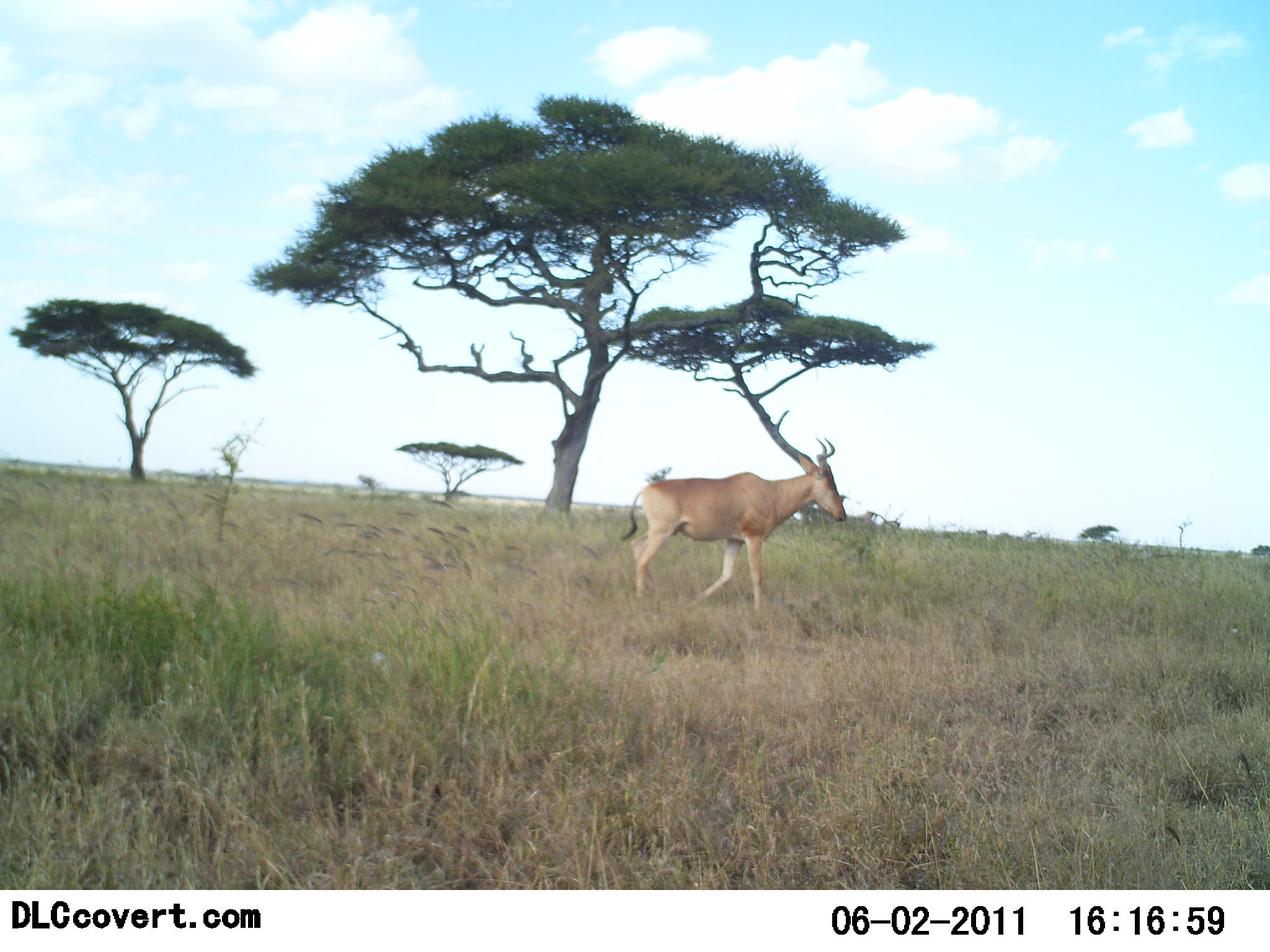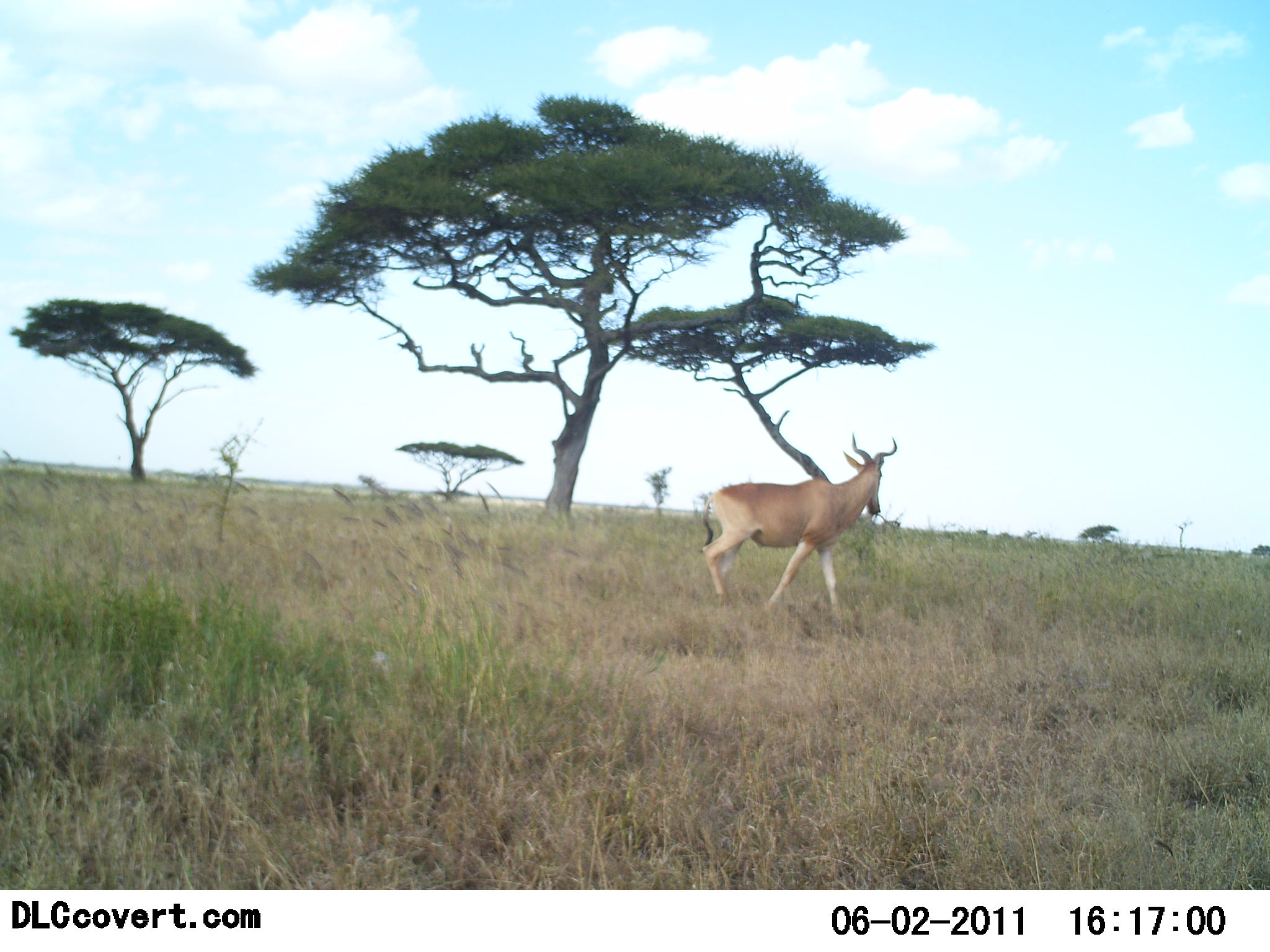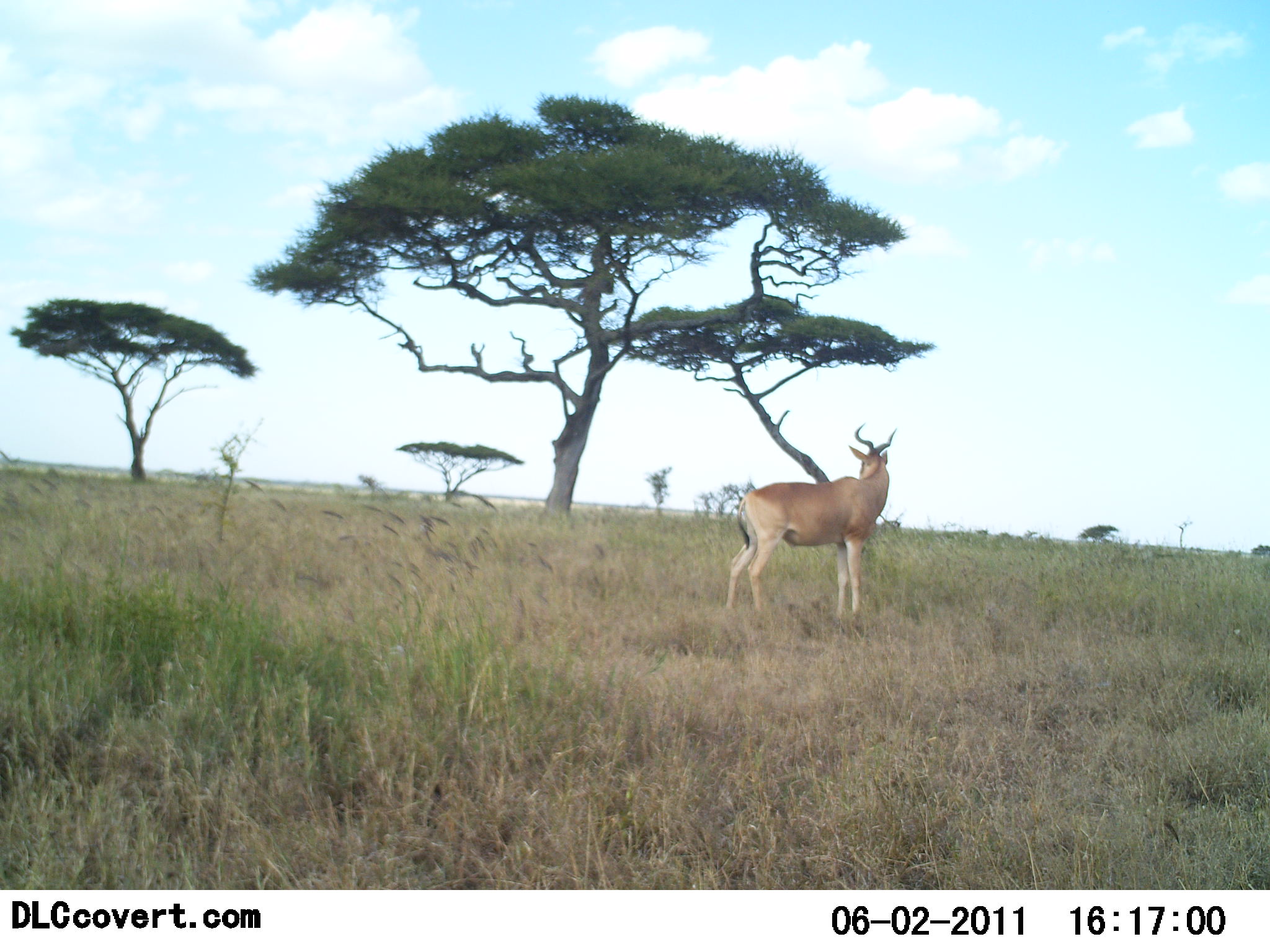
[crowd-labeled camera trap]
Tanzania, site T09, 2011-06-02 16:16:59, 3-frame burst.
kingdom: Animalia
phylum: Chordata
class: Mammalia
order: Artiodactyla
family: Bovidae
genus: Alcelaphus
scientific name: Alcelaphus buselaphus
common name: hartebeest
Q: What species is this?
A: Hartebeest (Alcelaphus buselaphus).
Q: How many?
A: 1.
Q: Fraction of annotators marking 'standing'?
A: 25%.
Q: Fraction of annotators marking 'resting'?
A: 0%.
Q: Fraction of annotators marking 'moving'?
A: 75%.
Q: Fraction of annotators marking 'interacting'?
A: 0%.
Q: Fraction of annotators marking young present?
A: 0%.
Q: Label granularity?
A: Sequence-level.